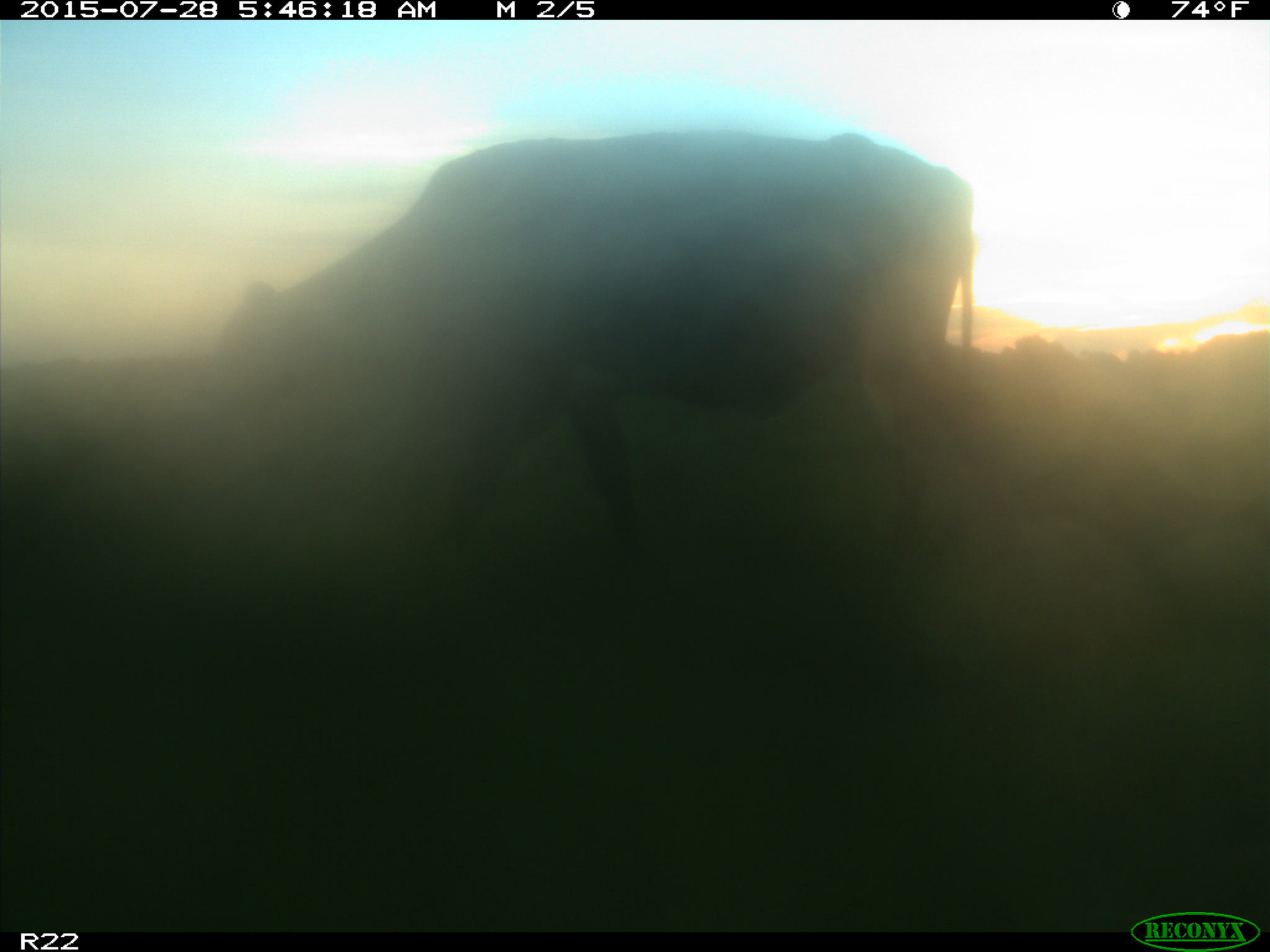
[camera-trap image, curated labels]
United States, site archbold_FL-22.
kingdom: Animalia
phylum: Chordata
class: Mammalia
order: Artiodactyla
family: Bovidae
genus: Bos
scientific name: Bos taurus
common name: domestic cow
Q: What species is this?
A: Bos taurus (domestic cow).